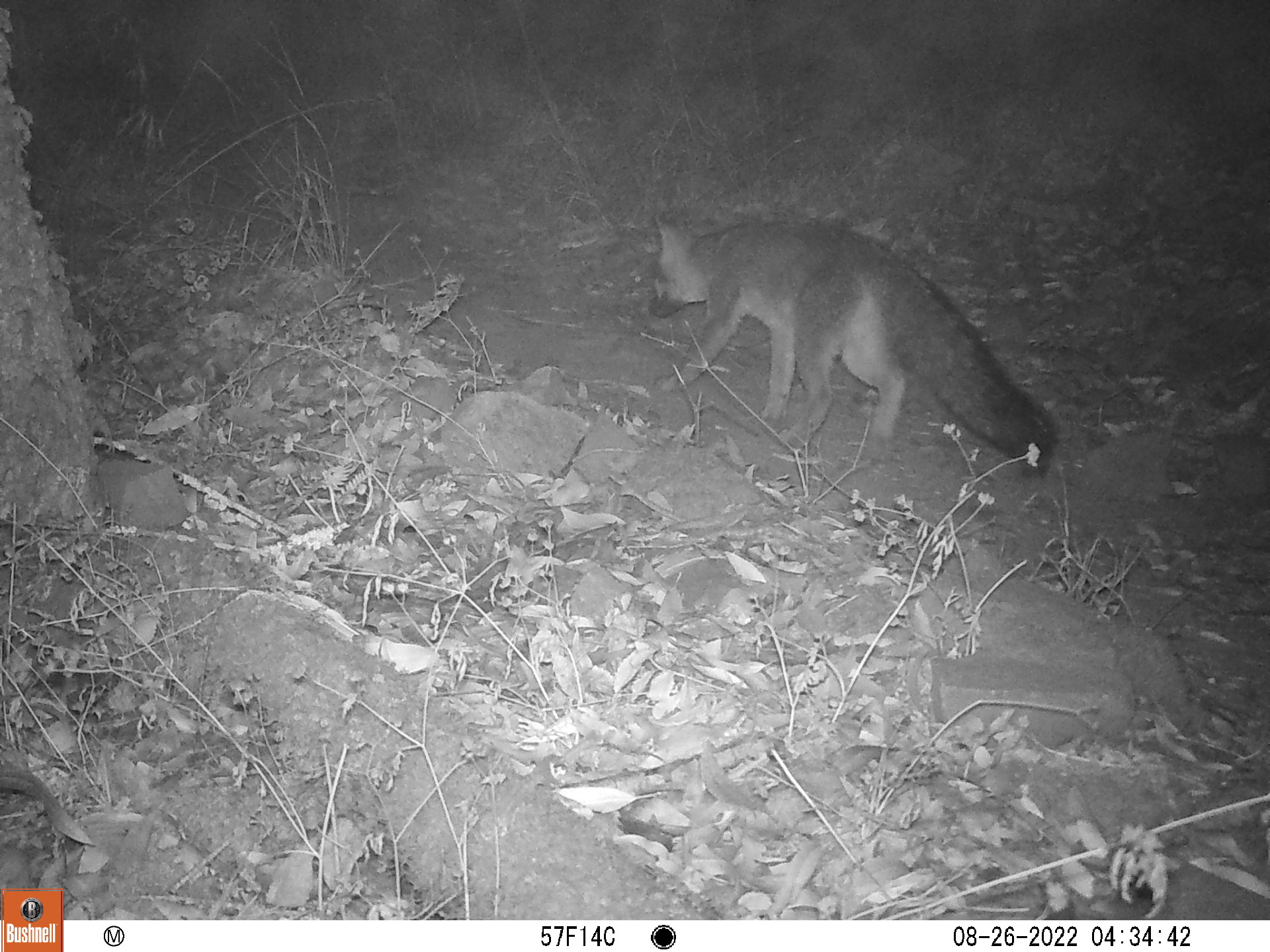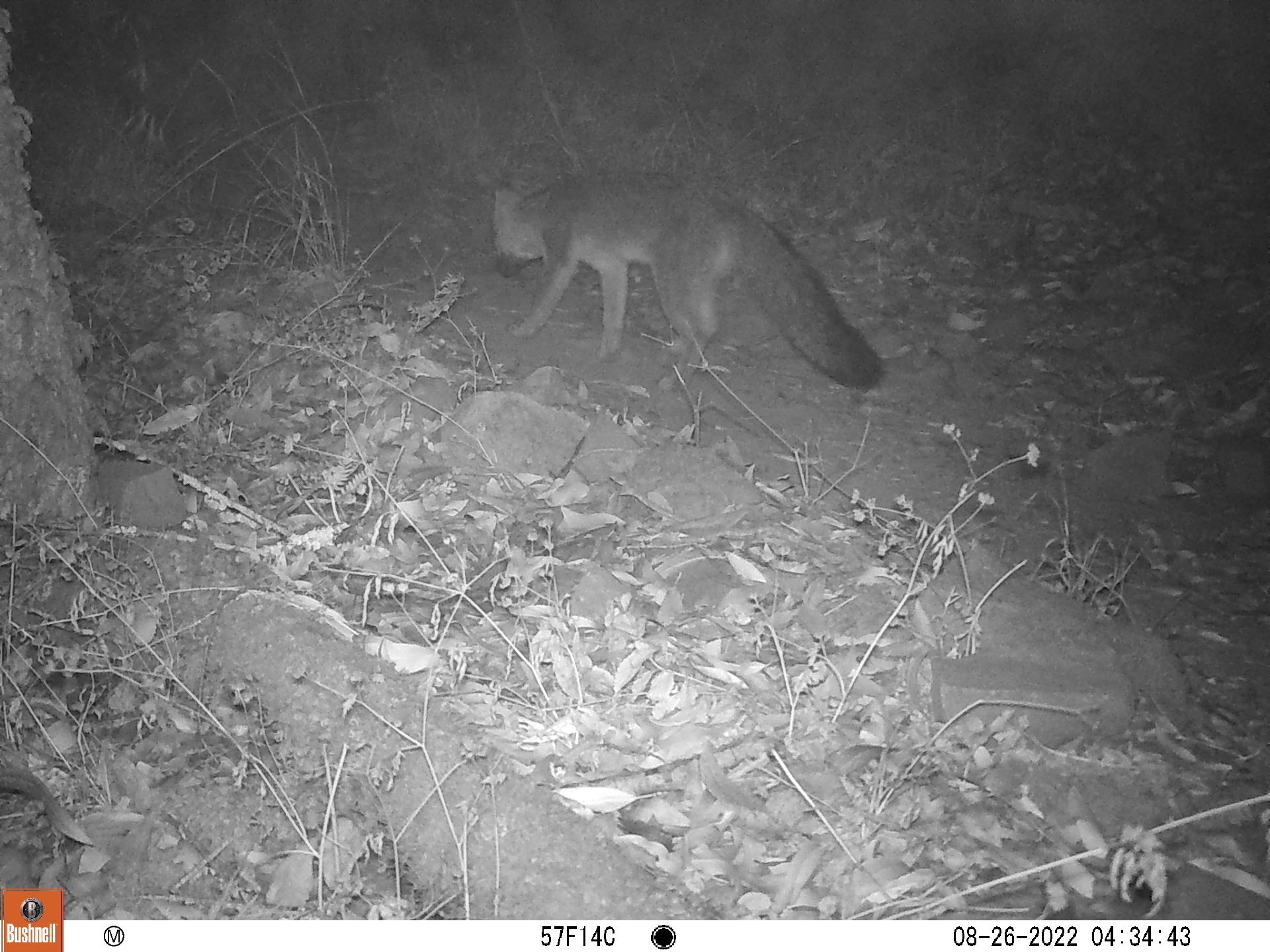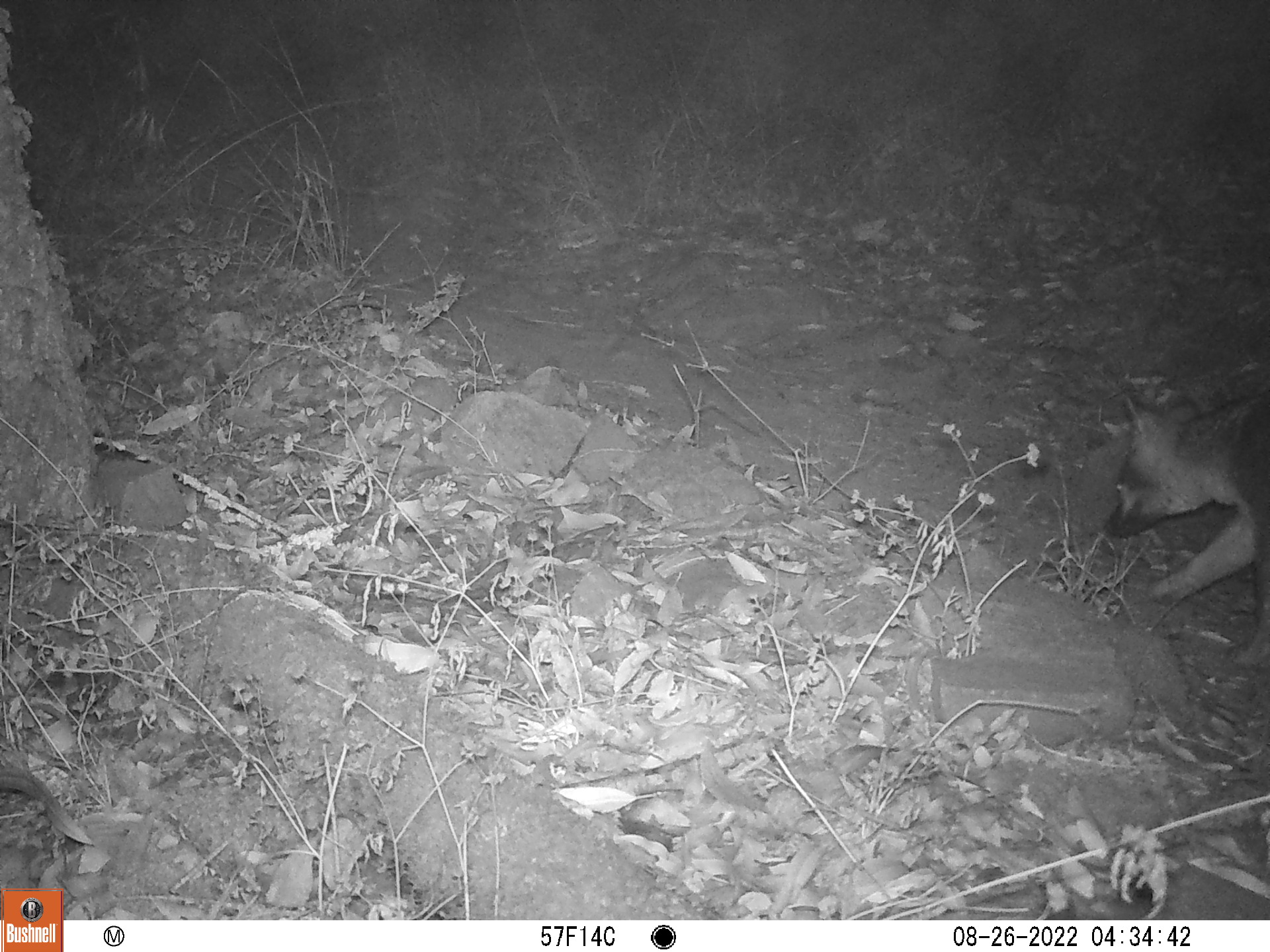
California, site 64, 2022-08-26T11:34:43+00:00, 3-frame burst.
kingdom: Animalia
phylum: Chordata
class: Mammalia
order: Carnivora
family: Canidae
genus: Urocyon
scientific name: Urocyon cinereoargenteus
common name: gray fox